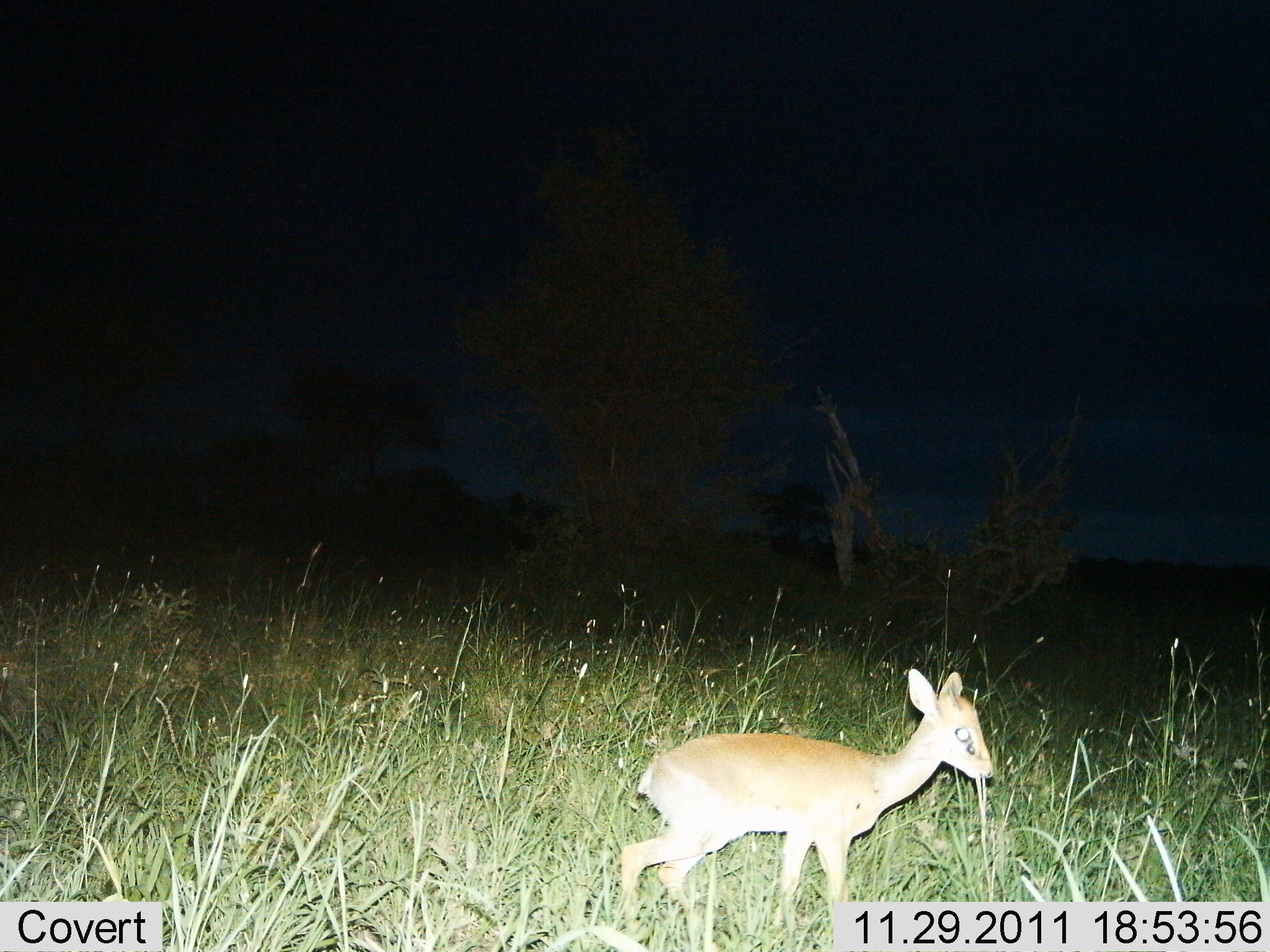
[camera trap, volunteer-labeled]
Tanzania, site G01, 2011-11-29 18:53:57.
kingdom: Animalia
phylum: Chordata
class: Mammalia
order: Artiodactyla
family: Bovidae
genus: Madoqua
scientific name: Madoqua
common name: dikdik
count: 1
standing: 92%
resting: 0%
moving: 8%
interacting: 0%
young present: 0%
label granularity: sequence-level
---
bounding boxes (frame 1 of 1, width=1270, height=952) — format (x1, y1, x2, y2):
animal: (613, 666, 998, 952)